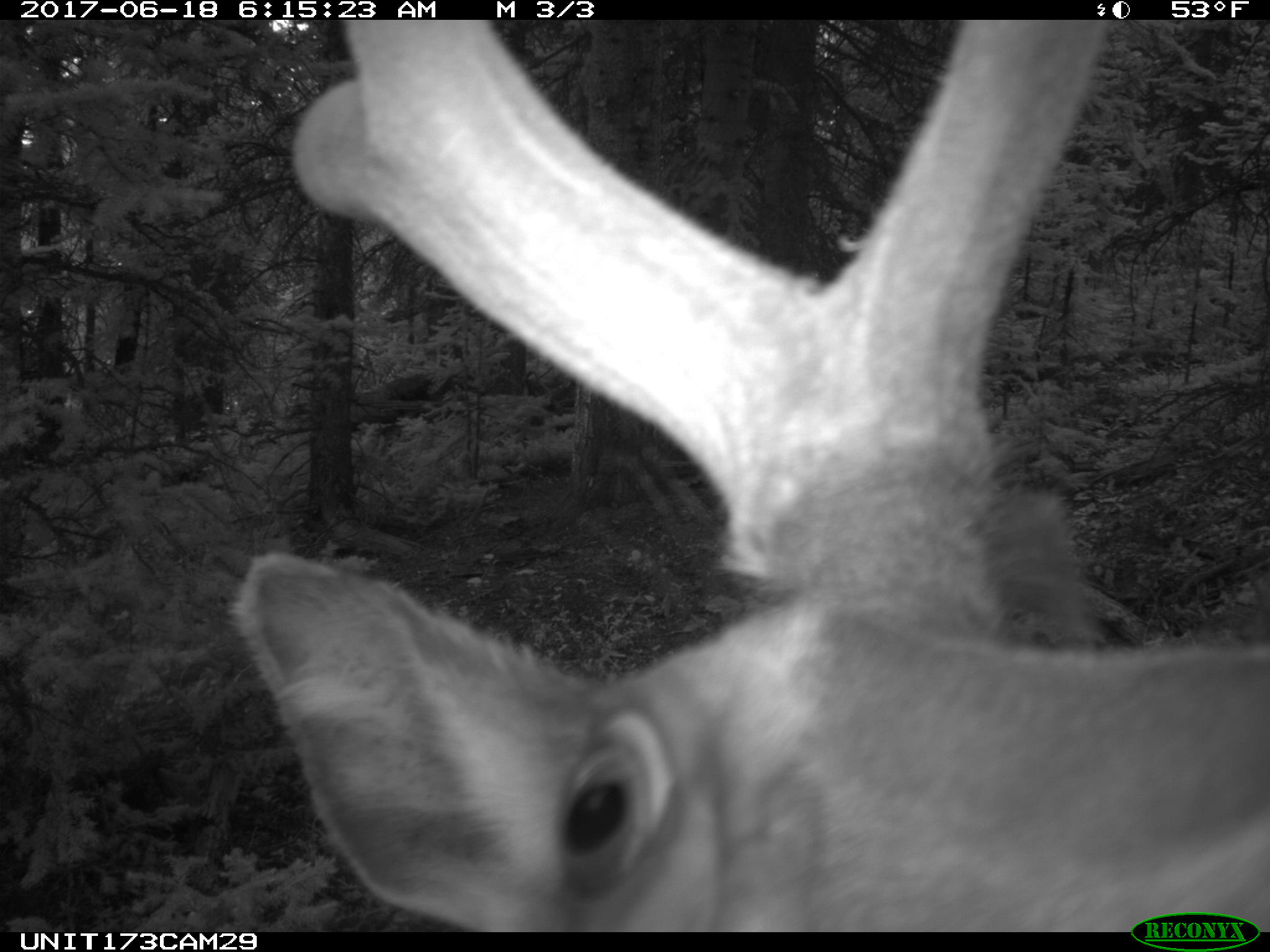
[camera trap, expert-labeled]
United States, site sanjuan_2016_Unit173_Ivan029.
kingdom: Animalia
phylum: Chordata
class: Mammalia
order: Artiodactyla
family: Cervidae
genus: Cervus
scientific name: Cervus elaphus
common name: red deer